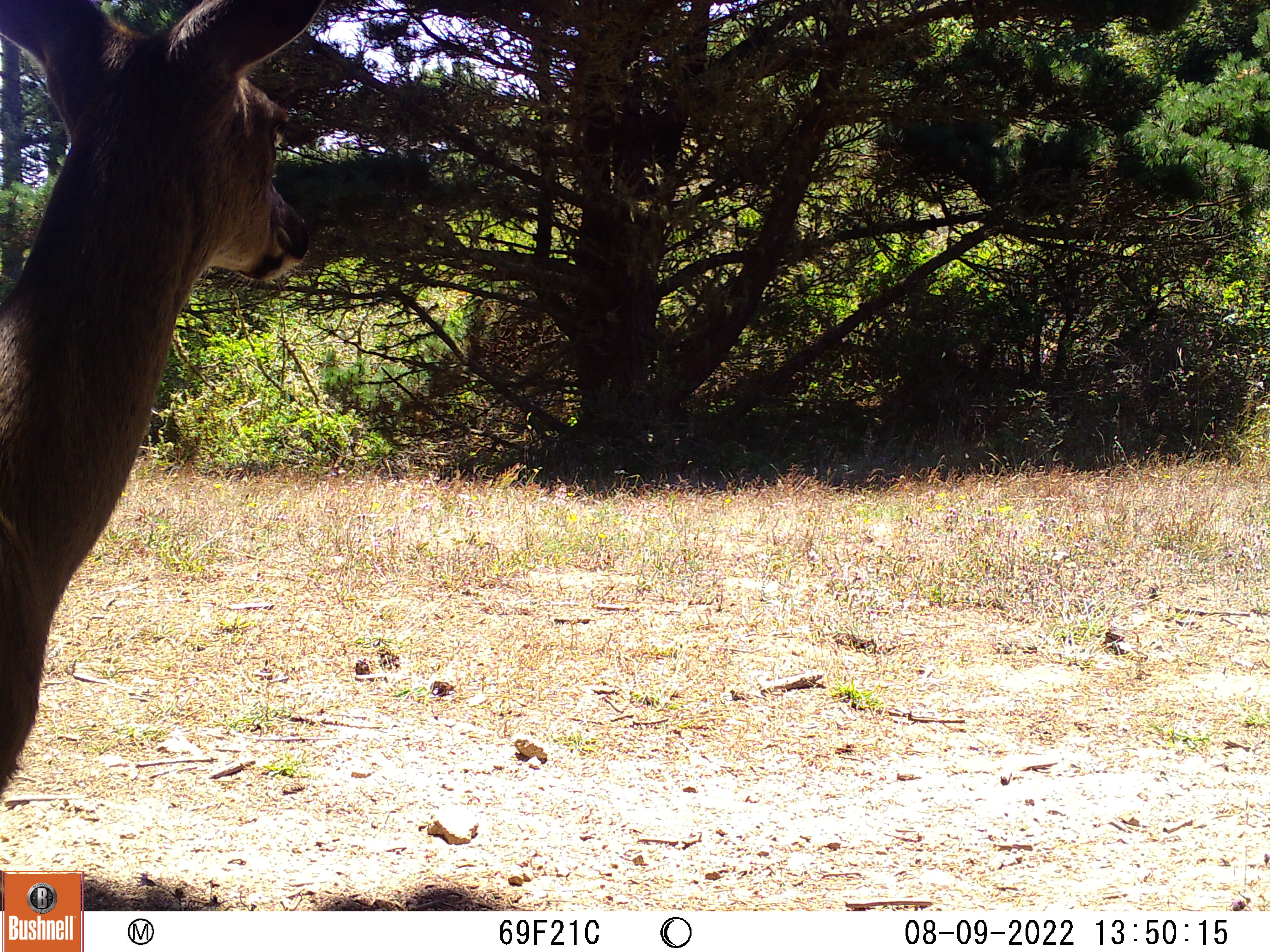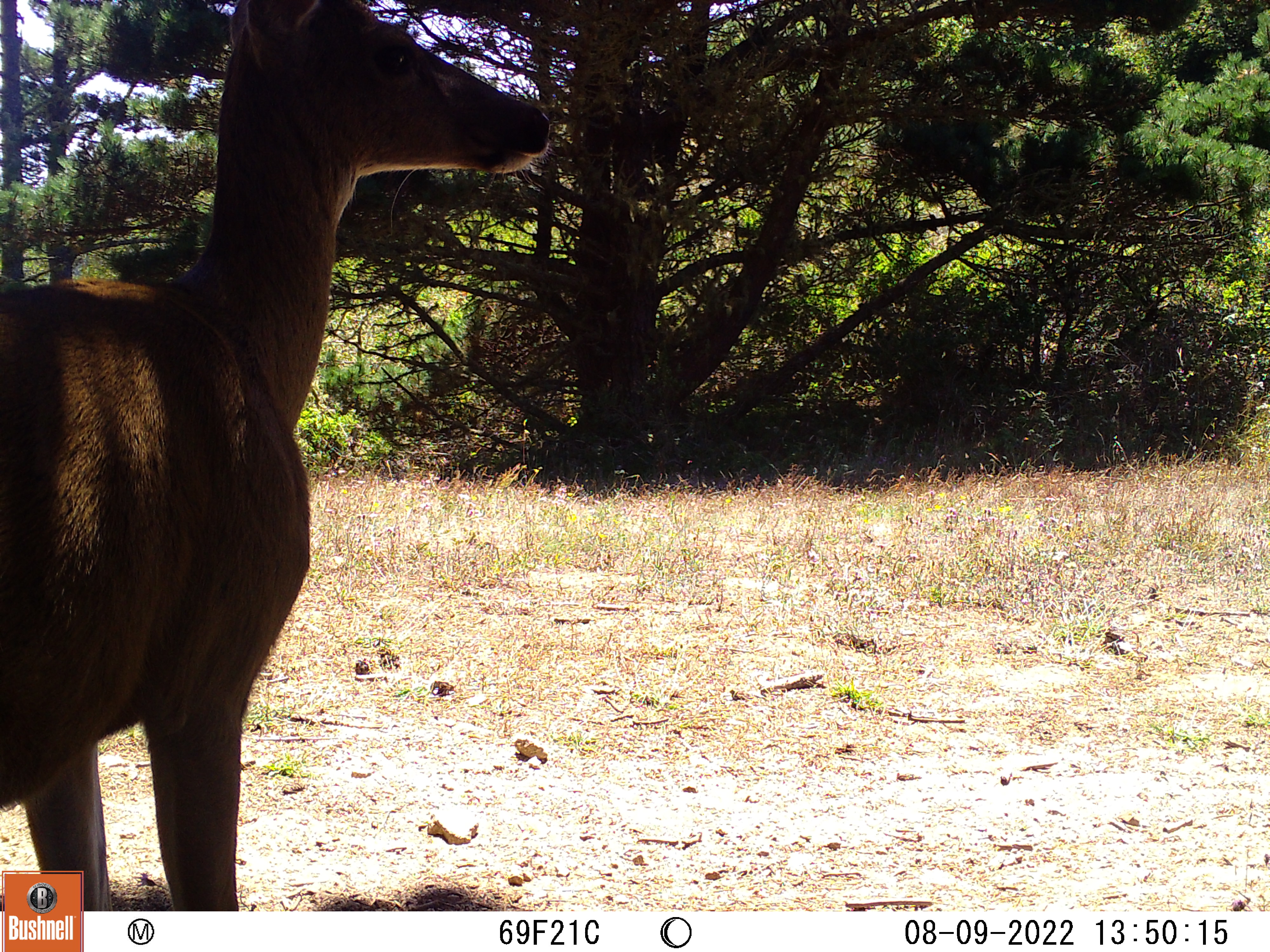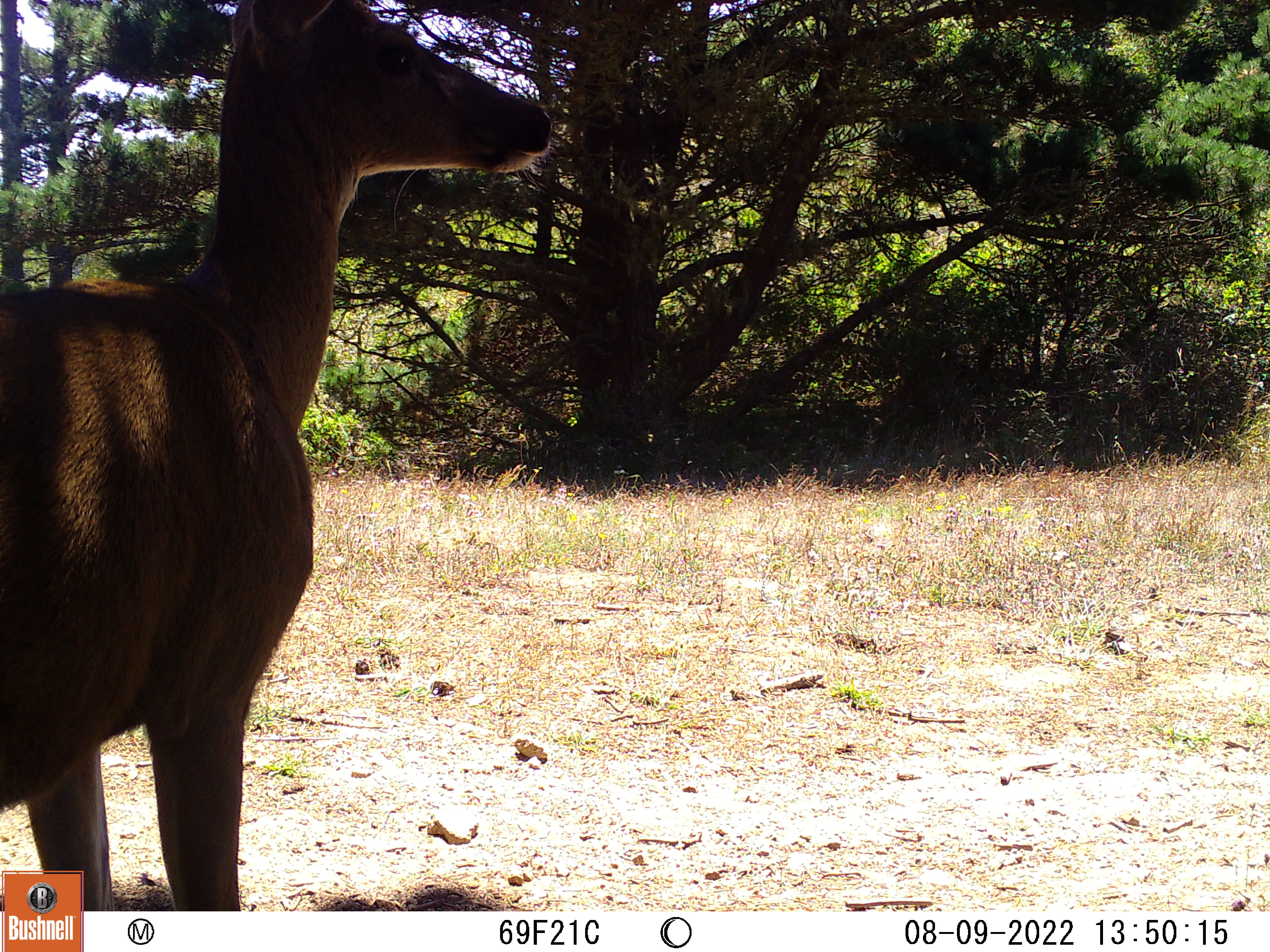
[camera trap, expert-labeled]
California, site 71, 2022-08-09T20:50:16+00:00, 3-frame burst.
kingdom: Animalia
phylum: Chordata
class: Mammalia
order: Artiodactyla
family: Cervidae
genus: Odocoileus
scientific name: Odocoileus hemionus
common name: mule deer